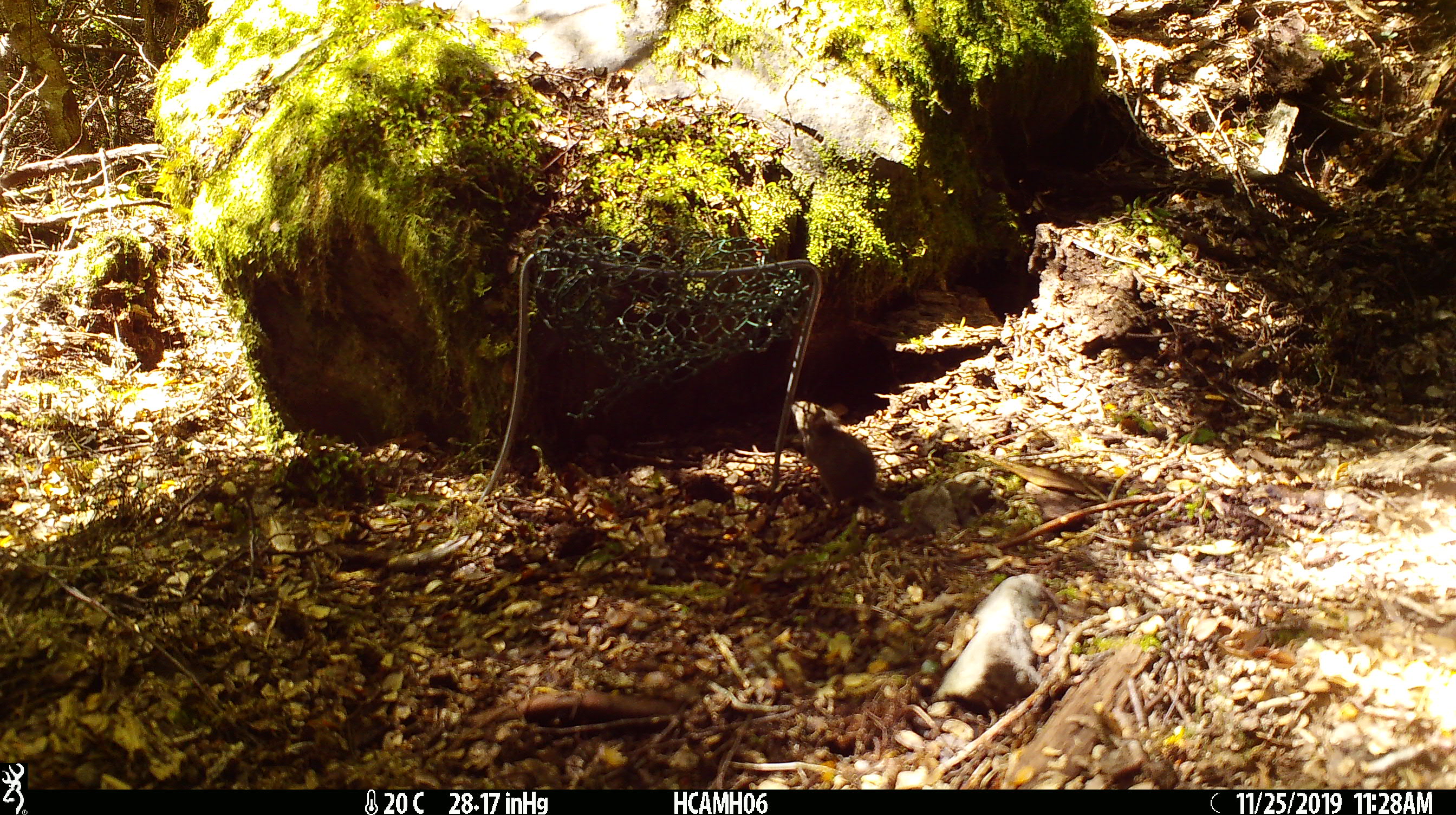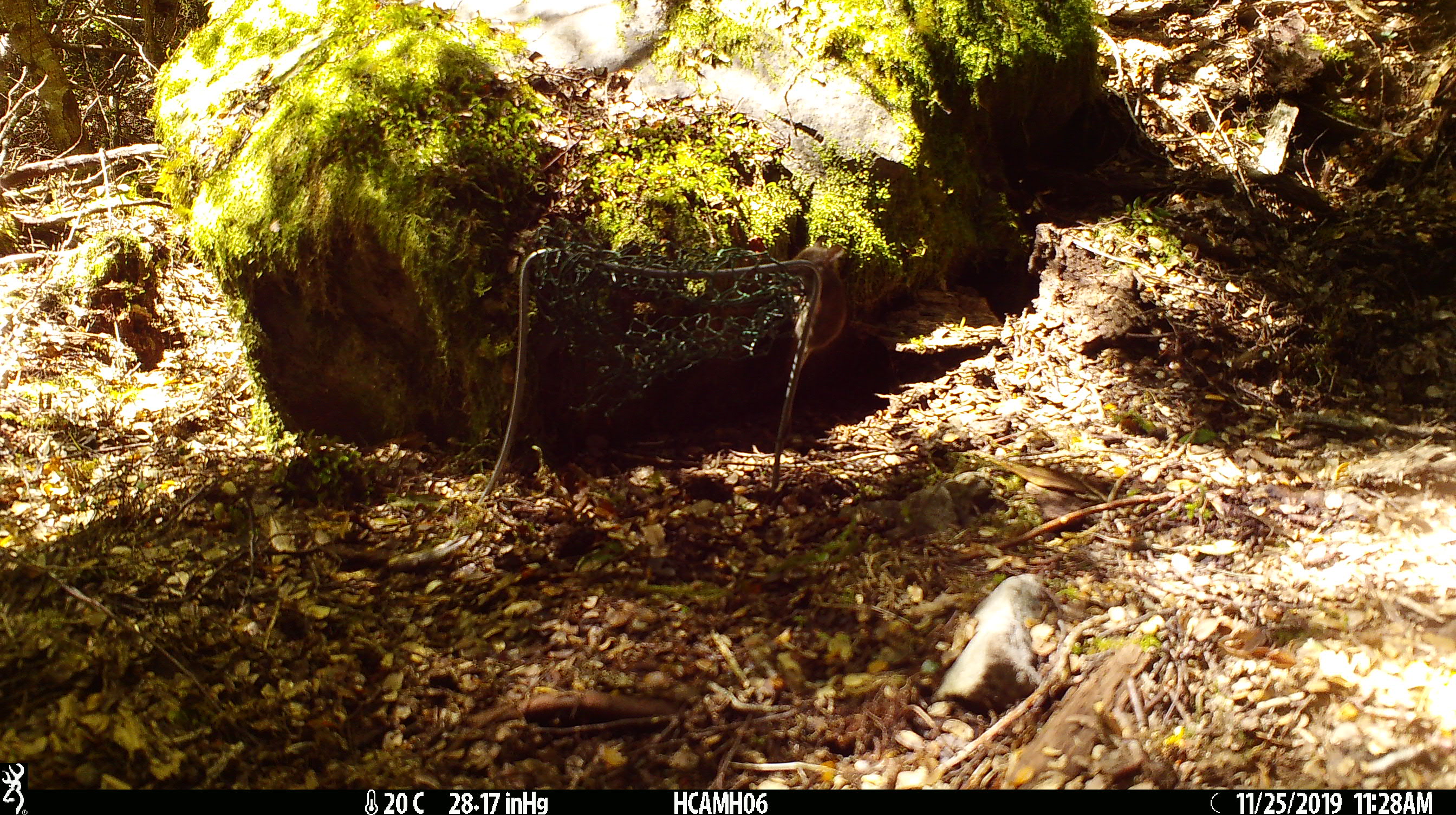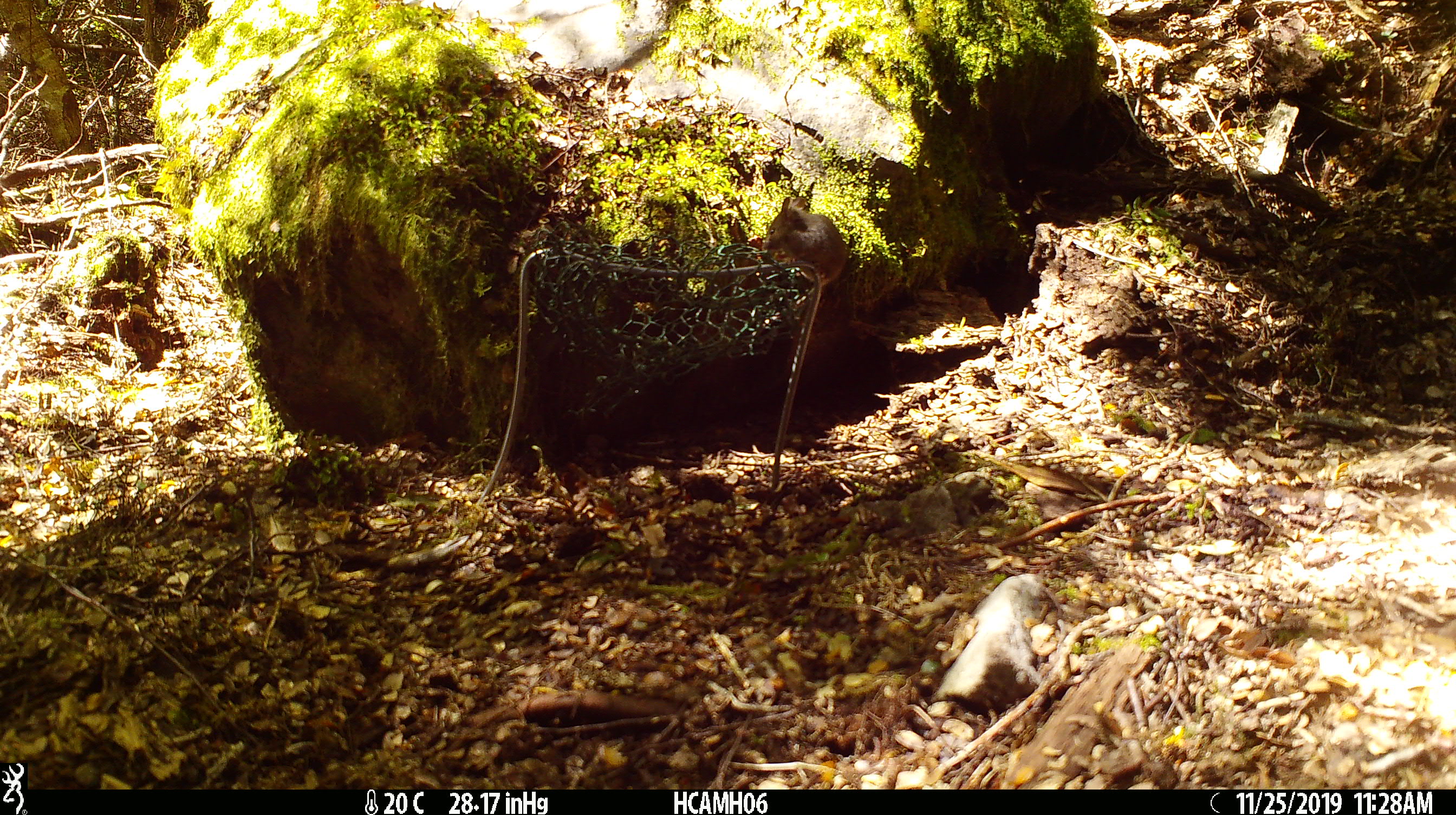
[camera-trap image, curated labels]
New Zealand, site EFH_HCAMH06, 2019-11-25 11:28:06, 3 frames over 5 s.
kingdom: Animalia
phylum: Chordata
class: Mammalia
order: Rodentia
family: Muridae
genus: Mus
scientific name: Mus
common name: mouse